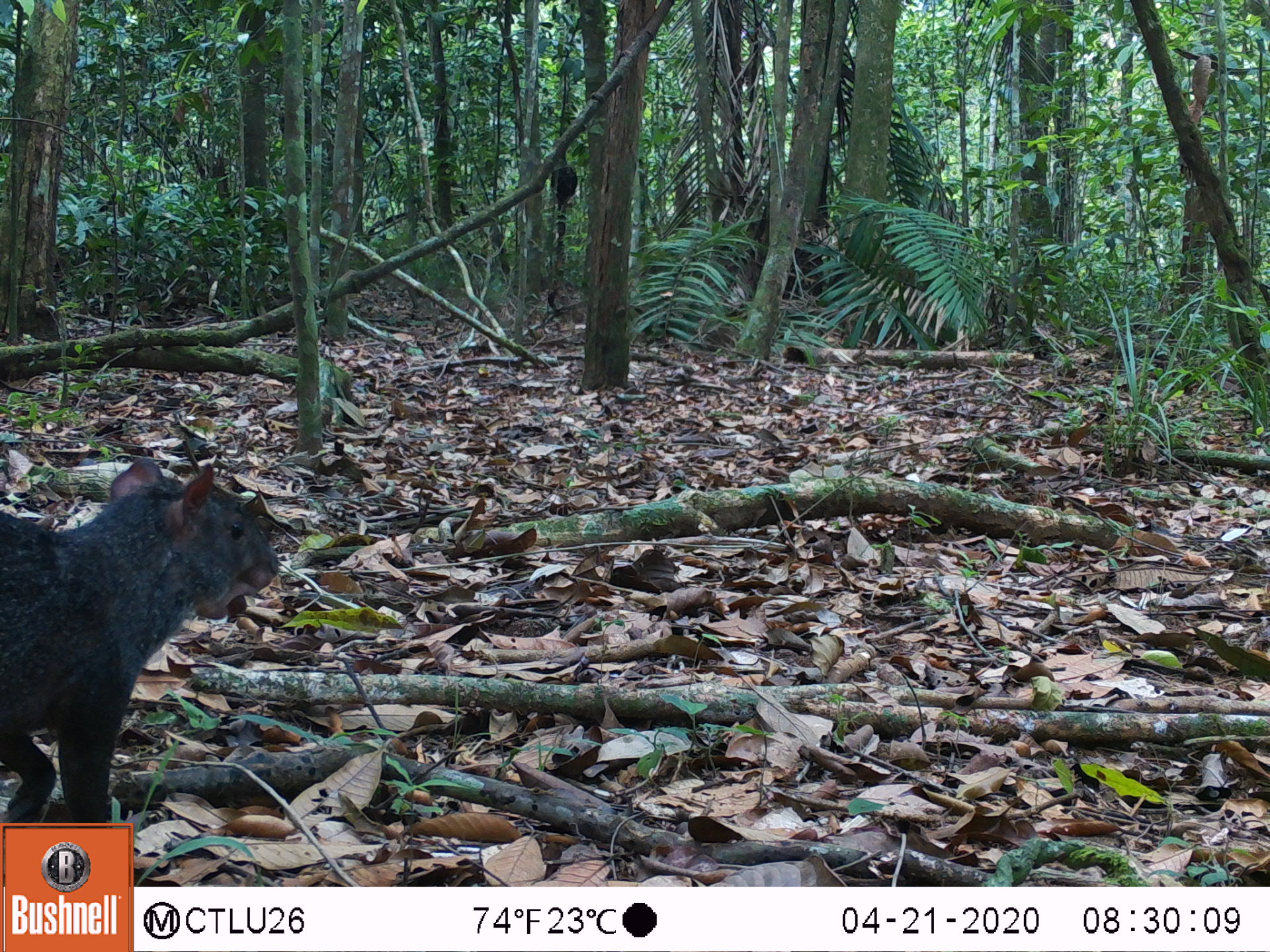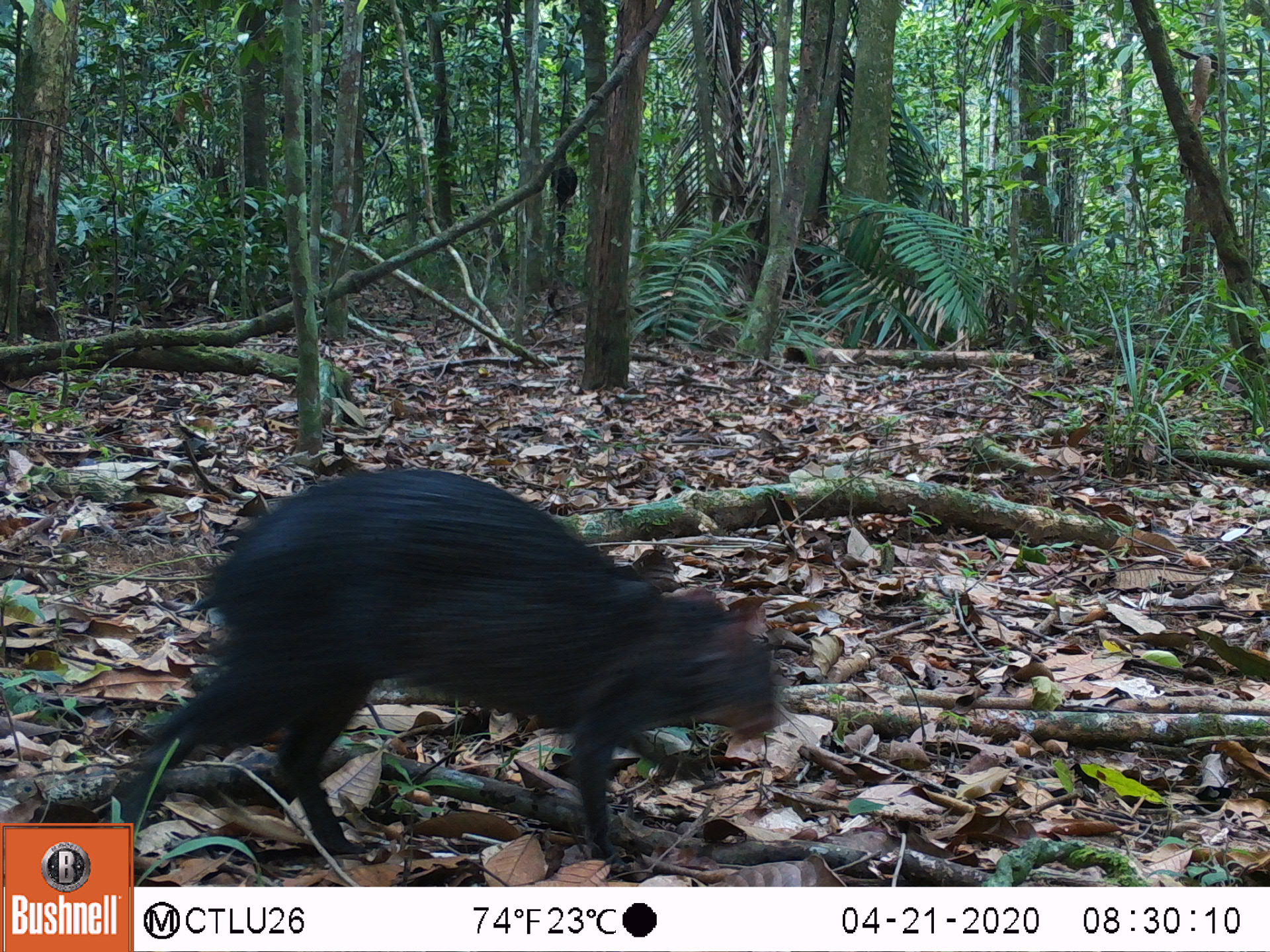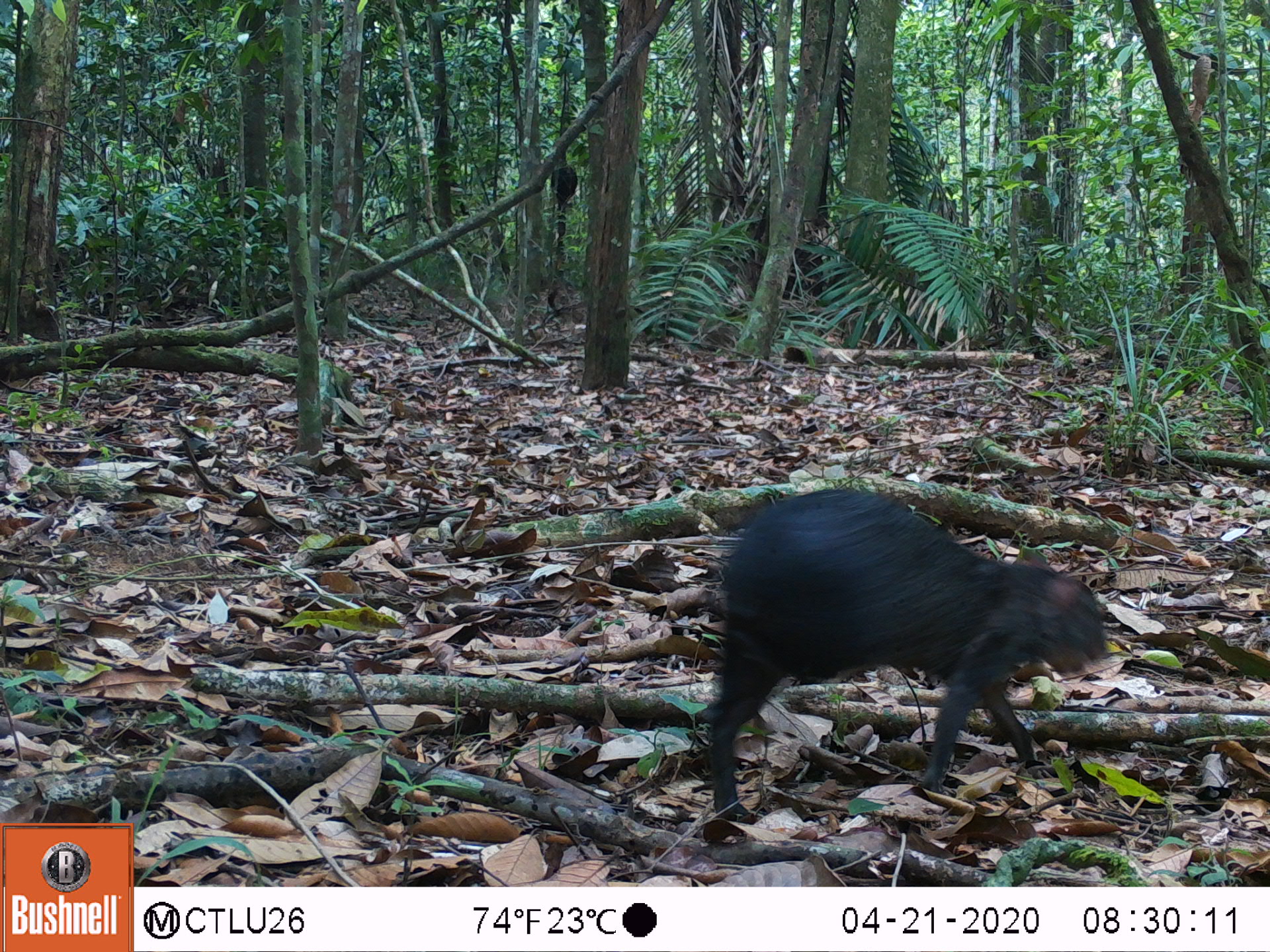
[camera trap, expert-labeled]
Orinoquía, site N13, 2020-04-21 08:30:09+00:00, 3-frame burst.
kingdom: Animalia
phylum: Chordata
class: Mammalia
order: Rodentia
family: Dasyproctidae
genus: Dasyprocta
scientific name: Dasyprocta fuliginosa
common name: black agouti